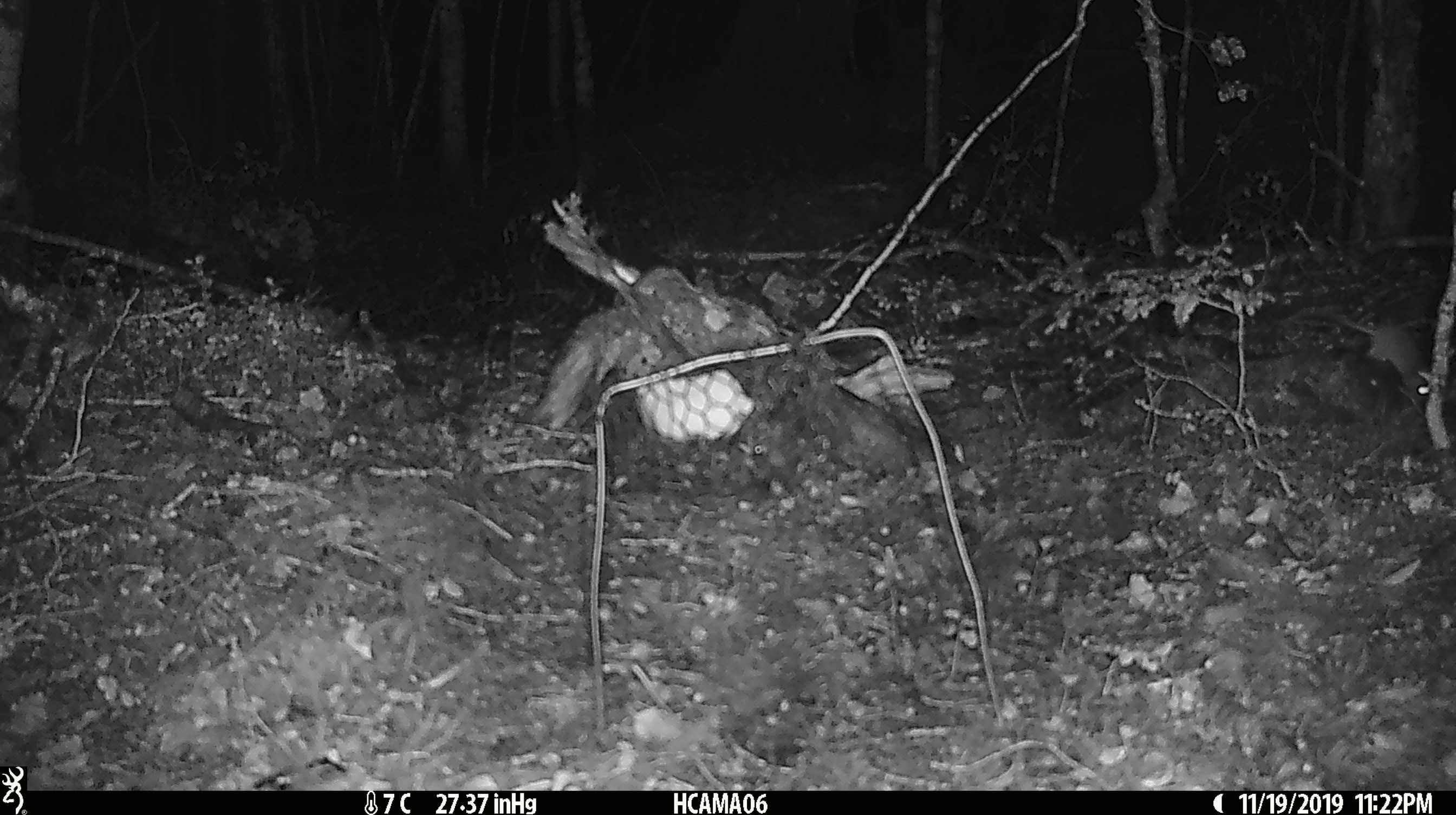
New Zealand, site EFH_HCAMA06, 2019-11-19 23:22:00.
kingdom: Animalia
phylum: Chordata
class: Mammalia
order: Rodentia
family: Muridae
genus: Mus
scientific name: Mus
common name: mouse